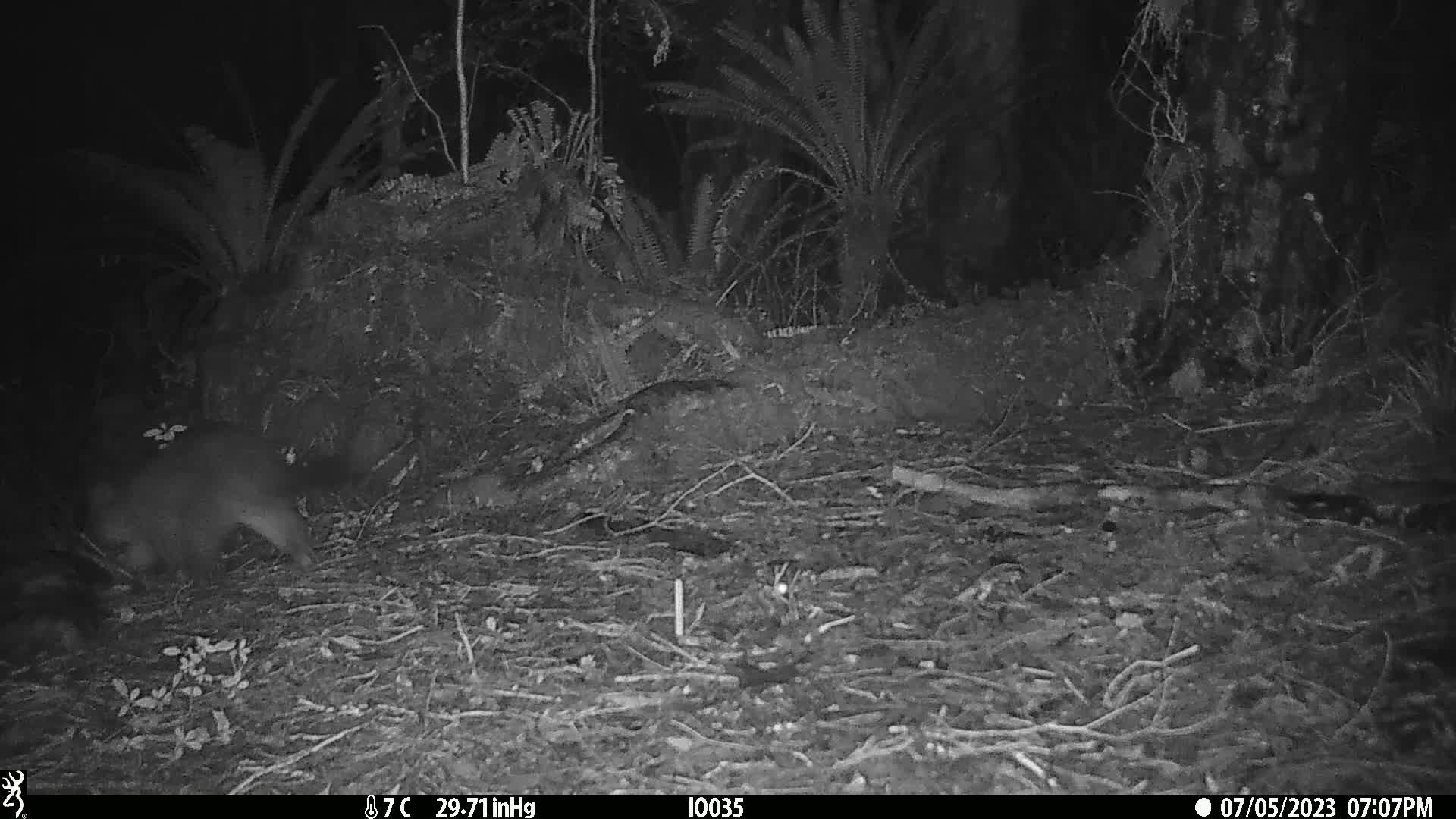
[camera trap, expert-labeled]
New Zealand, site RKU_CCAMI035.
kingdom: Animalia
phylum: Chordata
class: Mammalia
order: Diprotodontia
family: Phalangeridae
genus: Trichosurus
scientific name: Trichosurus vulpecula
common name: common brushtail possum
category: possum